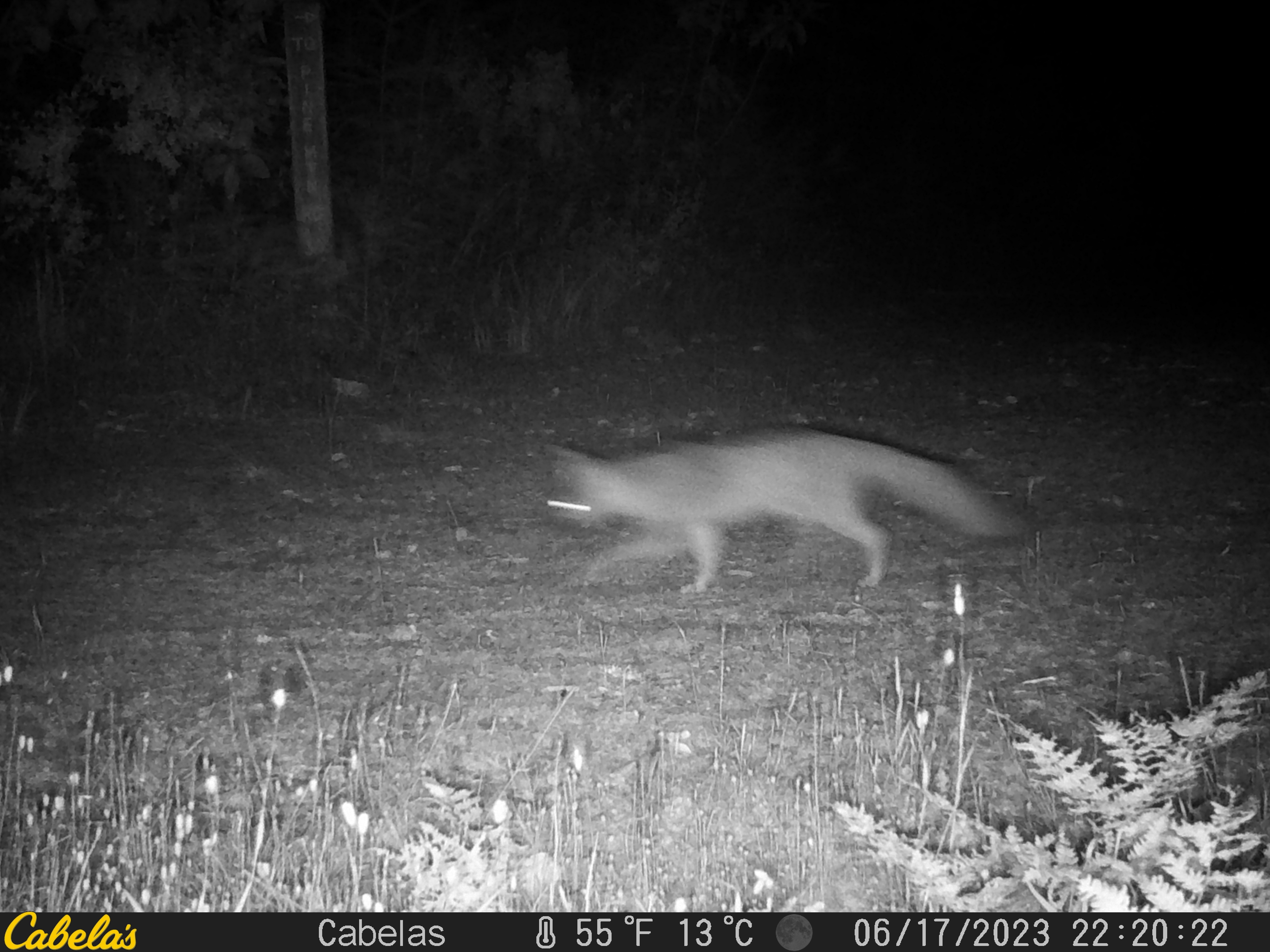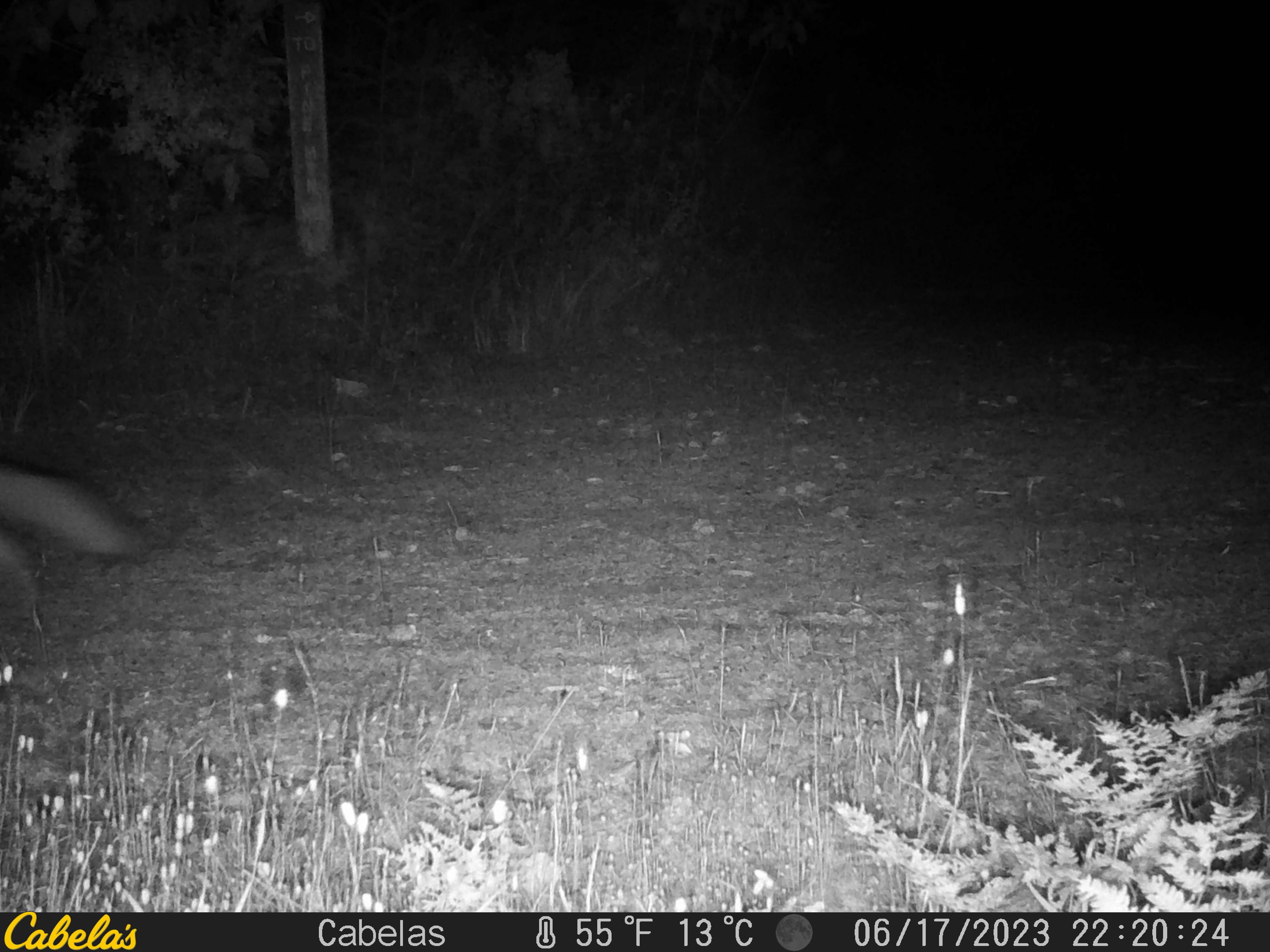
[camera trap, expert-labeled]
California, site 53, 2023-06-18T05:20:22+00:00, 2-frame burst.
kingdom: Animalia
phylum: Chordata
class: Mammalia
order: Carnivora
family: Canidae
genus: Urocyon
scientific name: Urocyon cinereoargenteus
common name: gray fox